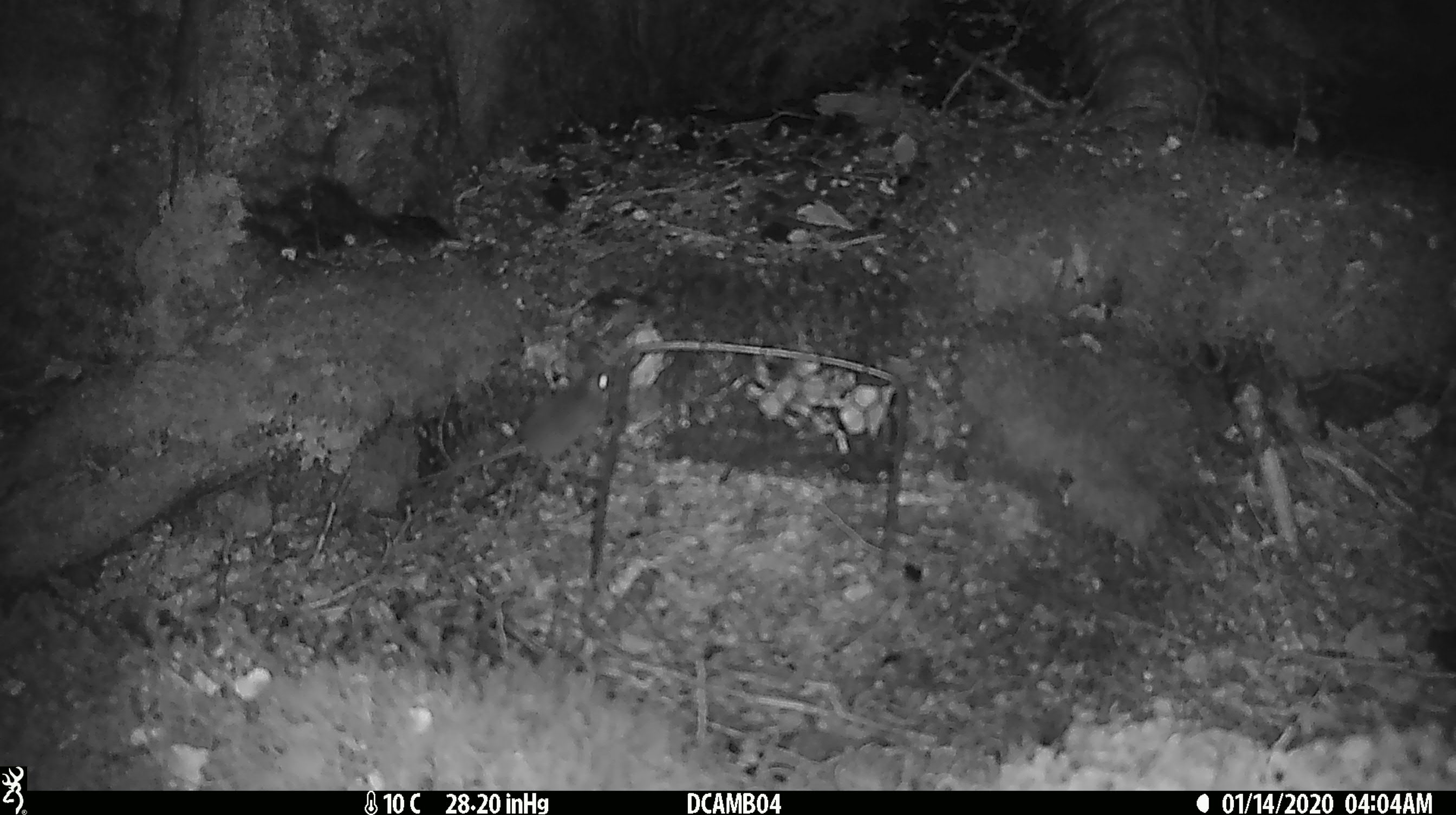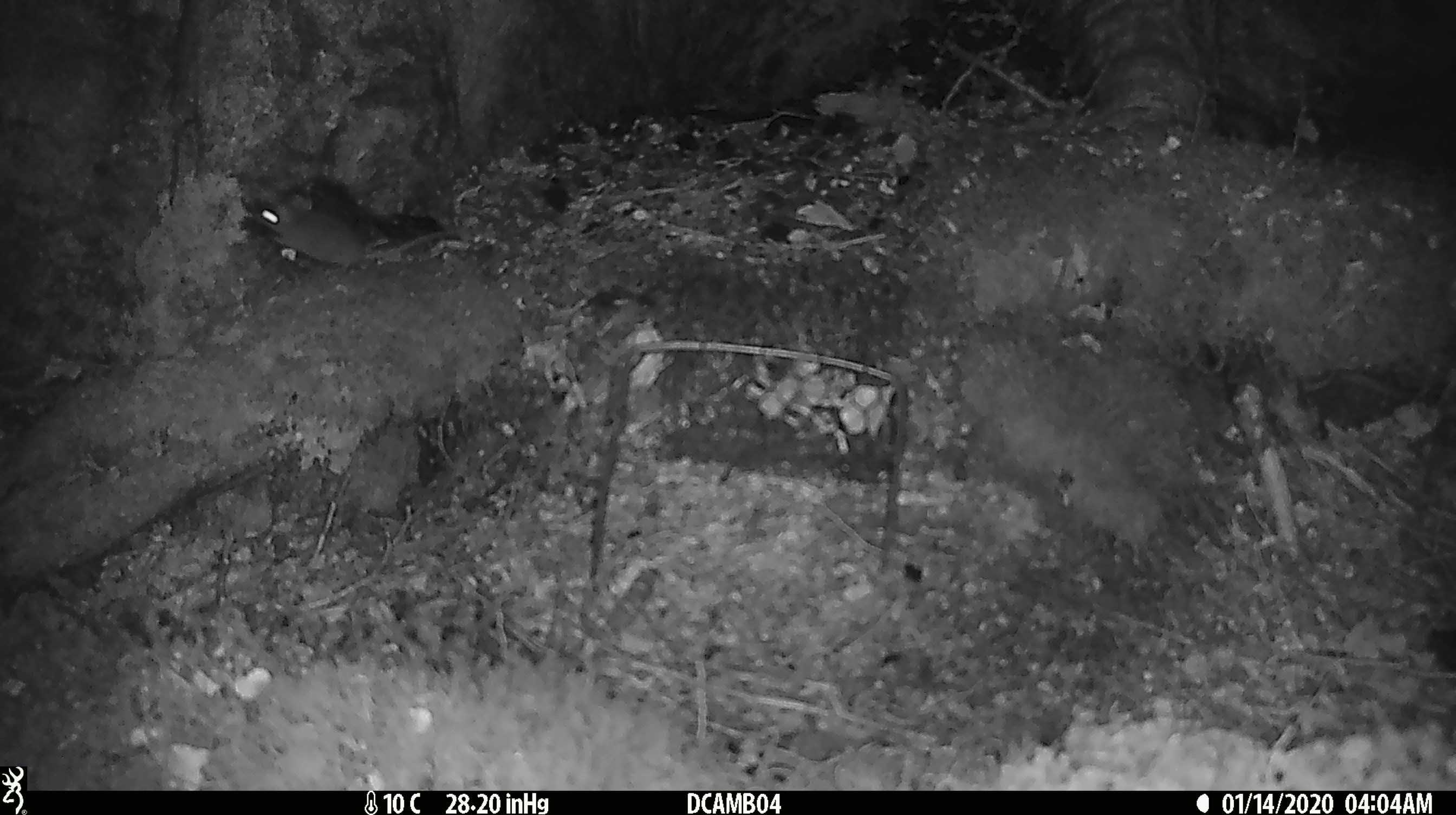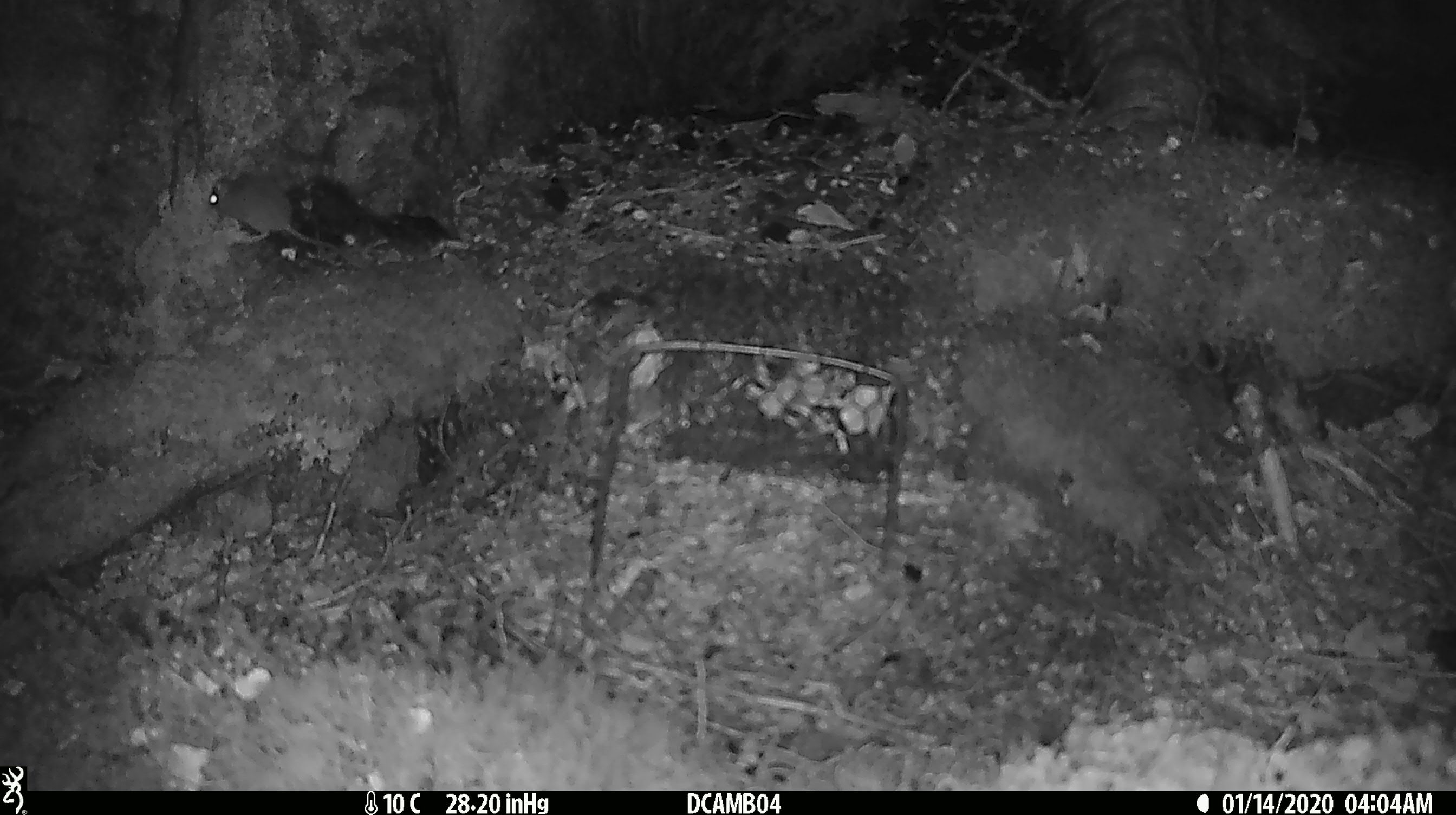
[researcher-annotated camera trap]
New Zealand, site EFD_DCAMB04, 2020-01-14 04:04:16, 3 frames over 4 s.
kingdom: Animalia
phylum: Chordata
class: Mammalia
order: Rodentia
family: Muridae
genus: Mus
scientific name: Mus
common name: mouse